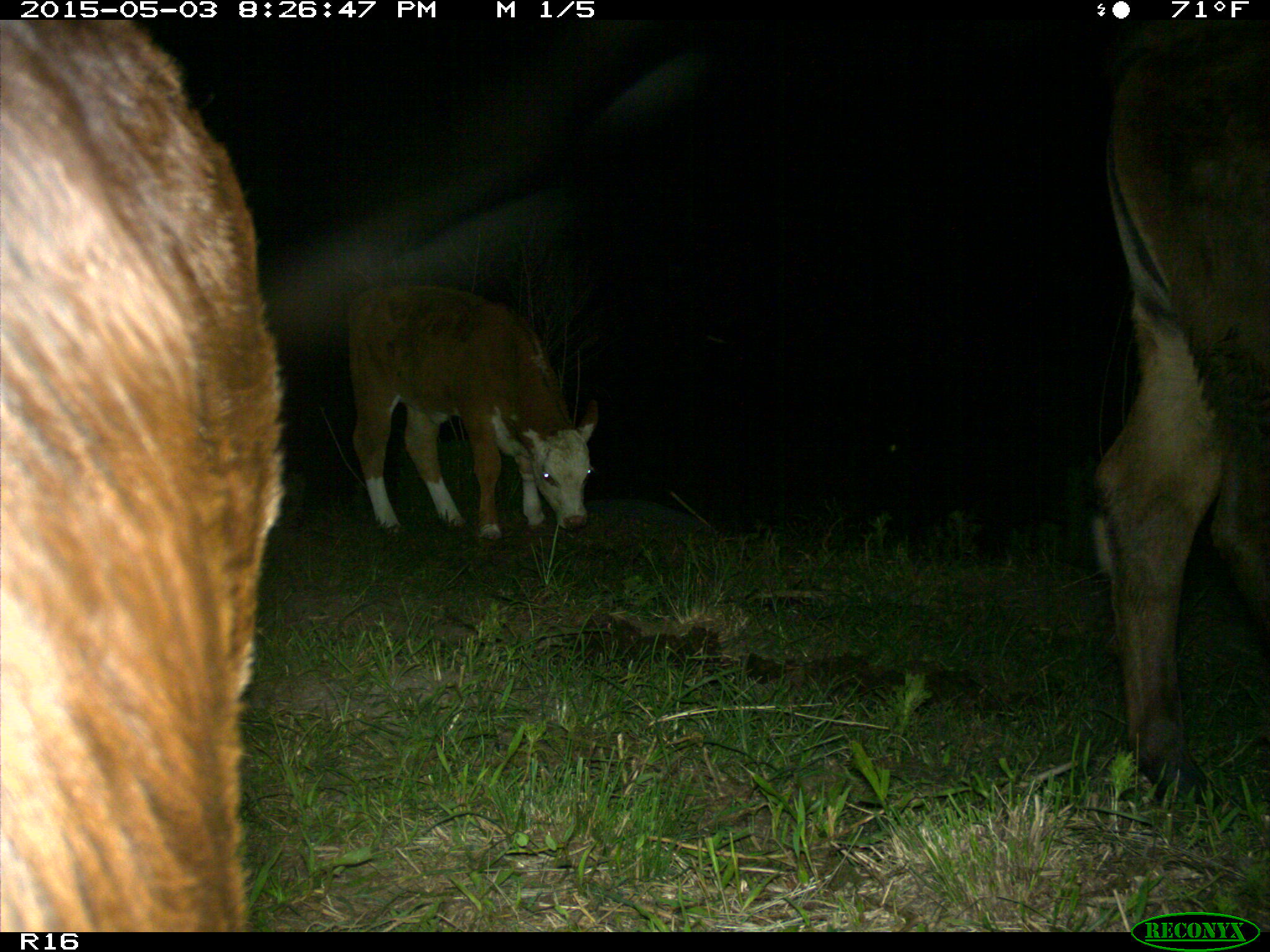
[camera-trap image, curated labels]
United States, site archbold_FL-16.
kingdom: Animalia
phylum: Chordata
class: Mammalia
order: Artiodactyla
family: Bovidae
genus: Bos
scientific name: Bos taurus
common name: domestic cow